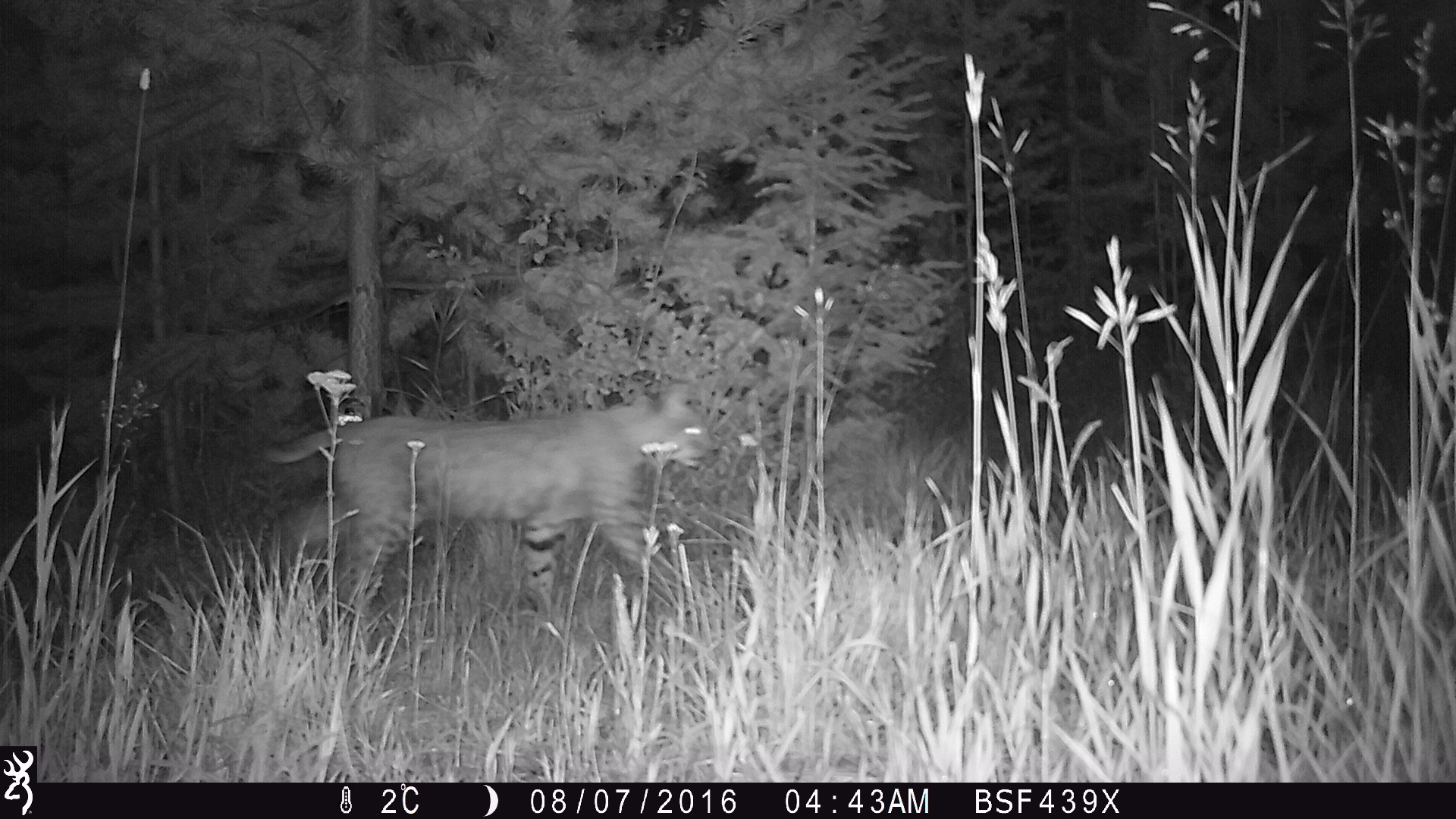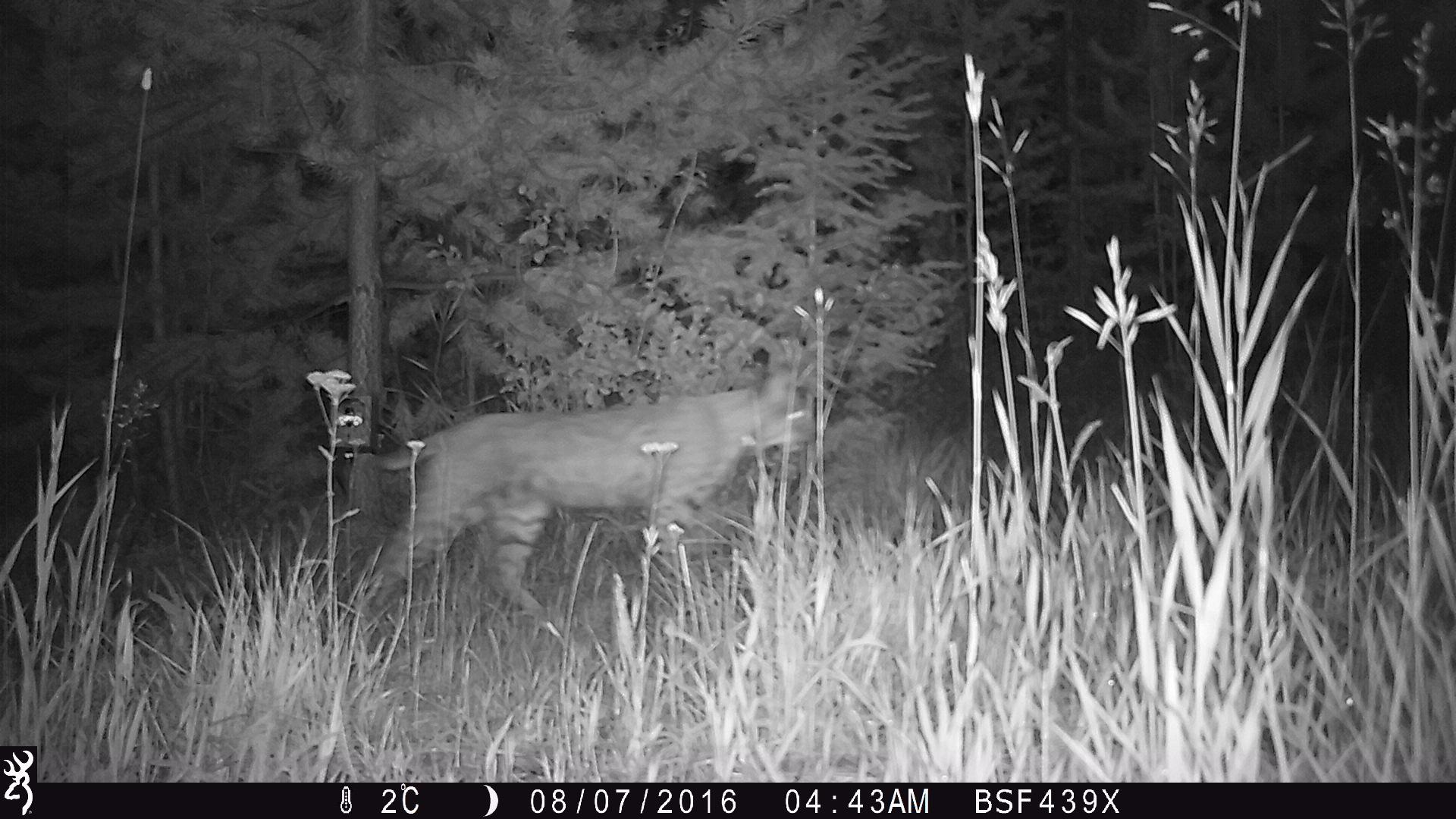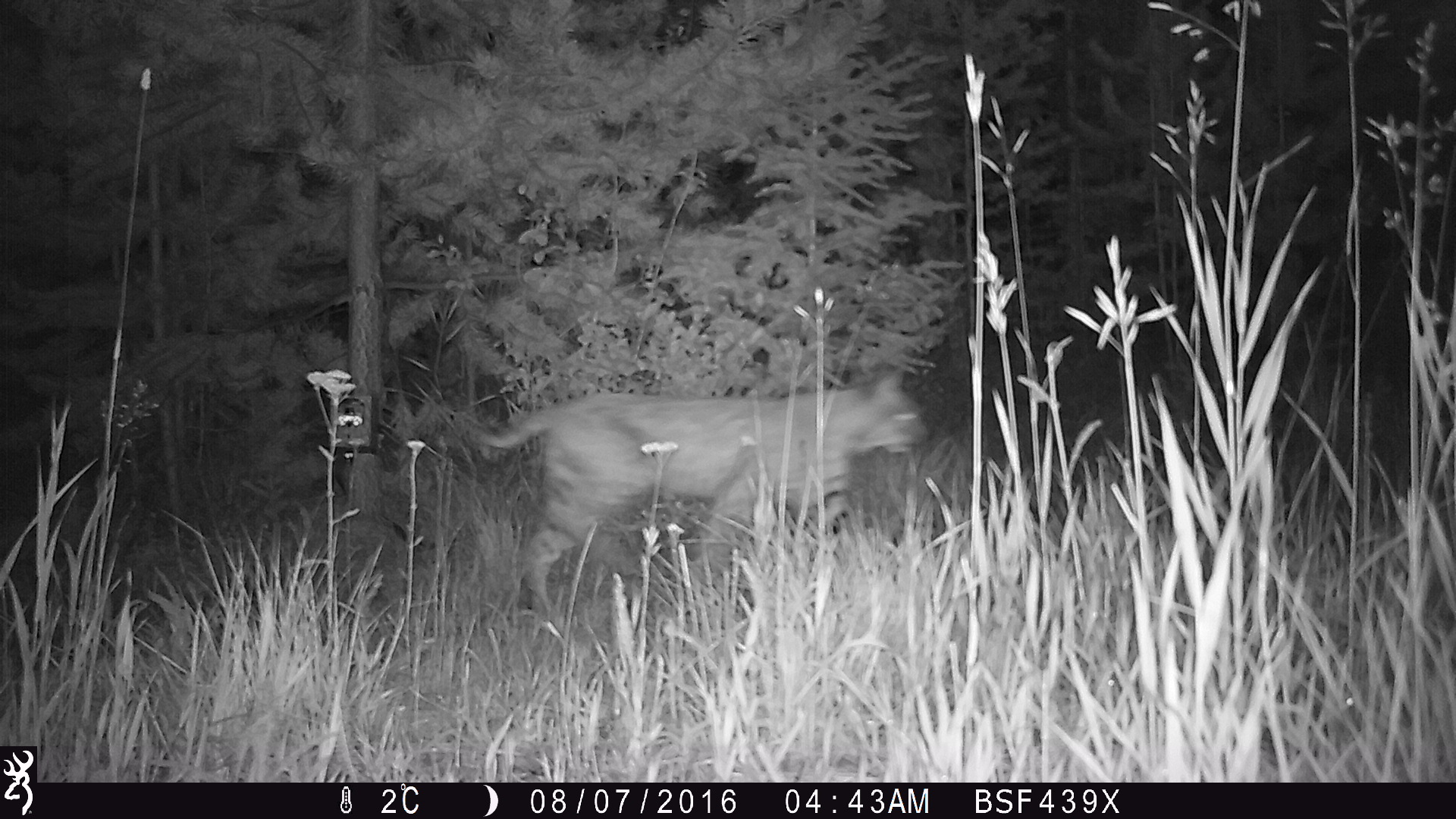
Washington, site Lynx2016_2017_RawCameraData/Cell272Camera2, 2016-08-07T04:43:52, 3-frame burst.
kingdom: Animalia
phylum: Chordata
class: Mammalia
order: Carnivora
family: Felidae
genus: Lynx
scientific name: Lynx rufus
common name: bobcat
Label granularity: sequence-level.